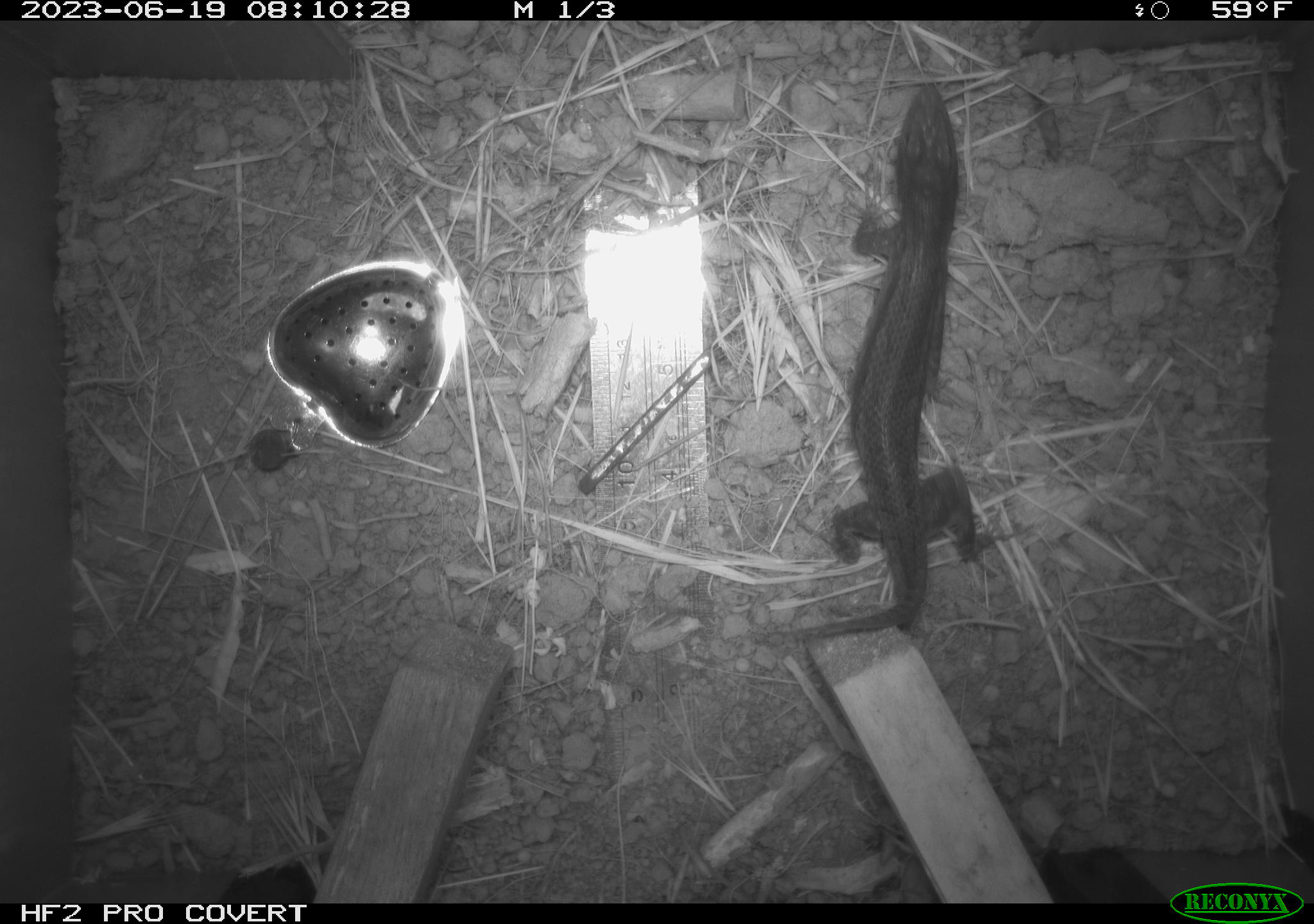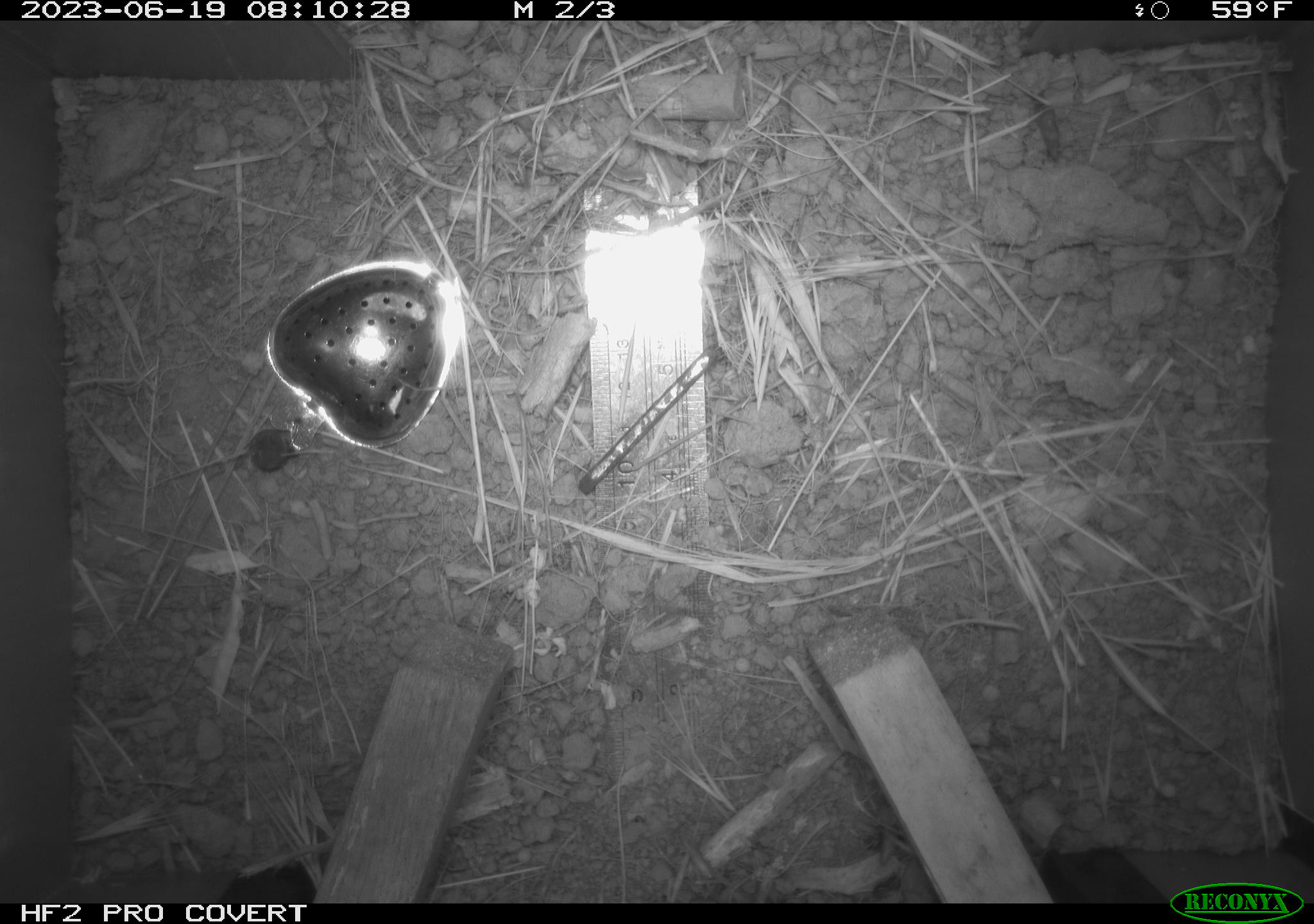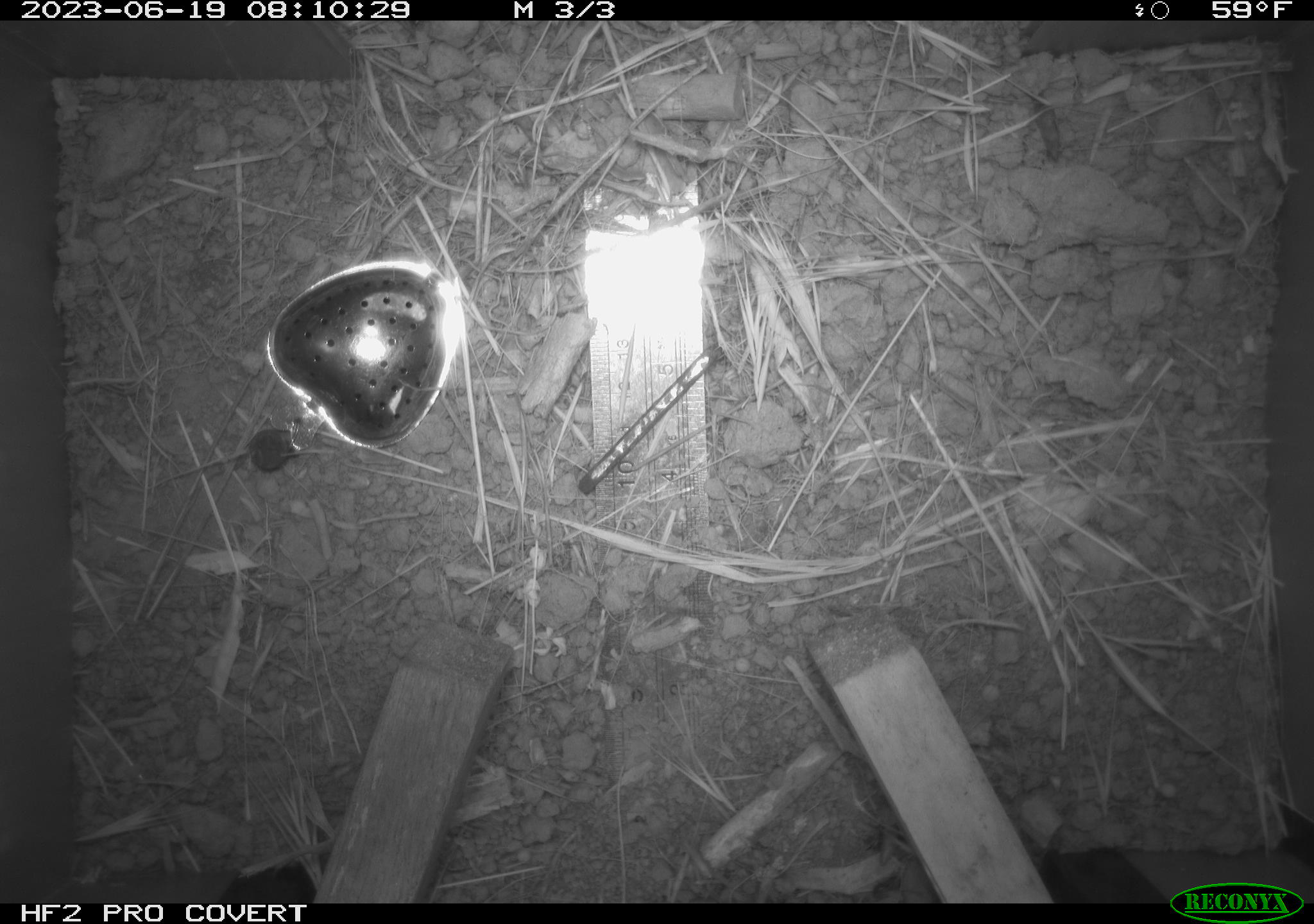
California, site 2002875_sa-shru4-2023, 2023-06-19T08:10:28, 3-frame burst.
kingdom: Animalia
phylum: Chordata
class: Reptilia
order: Squamata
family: Phrynosomatidae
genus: Sceloporus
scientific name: Sceloporus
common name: spiny lizards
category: sceloporus species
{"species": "sceloporus species (spiny lizards) (Sceloporus)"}